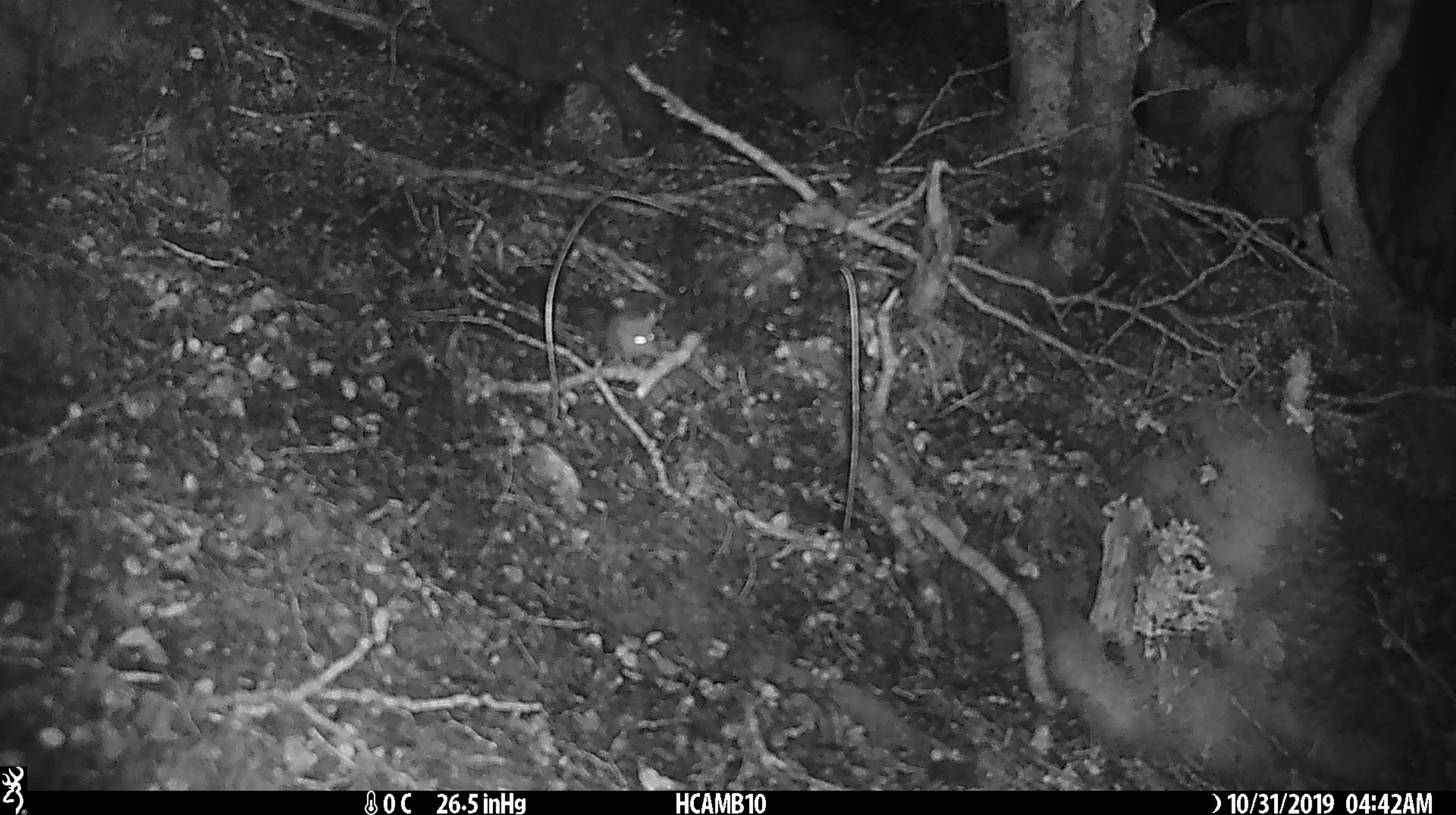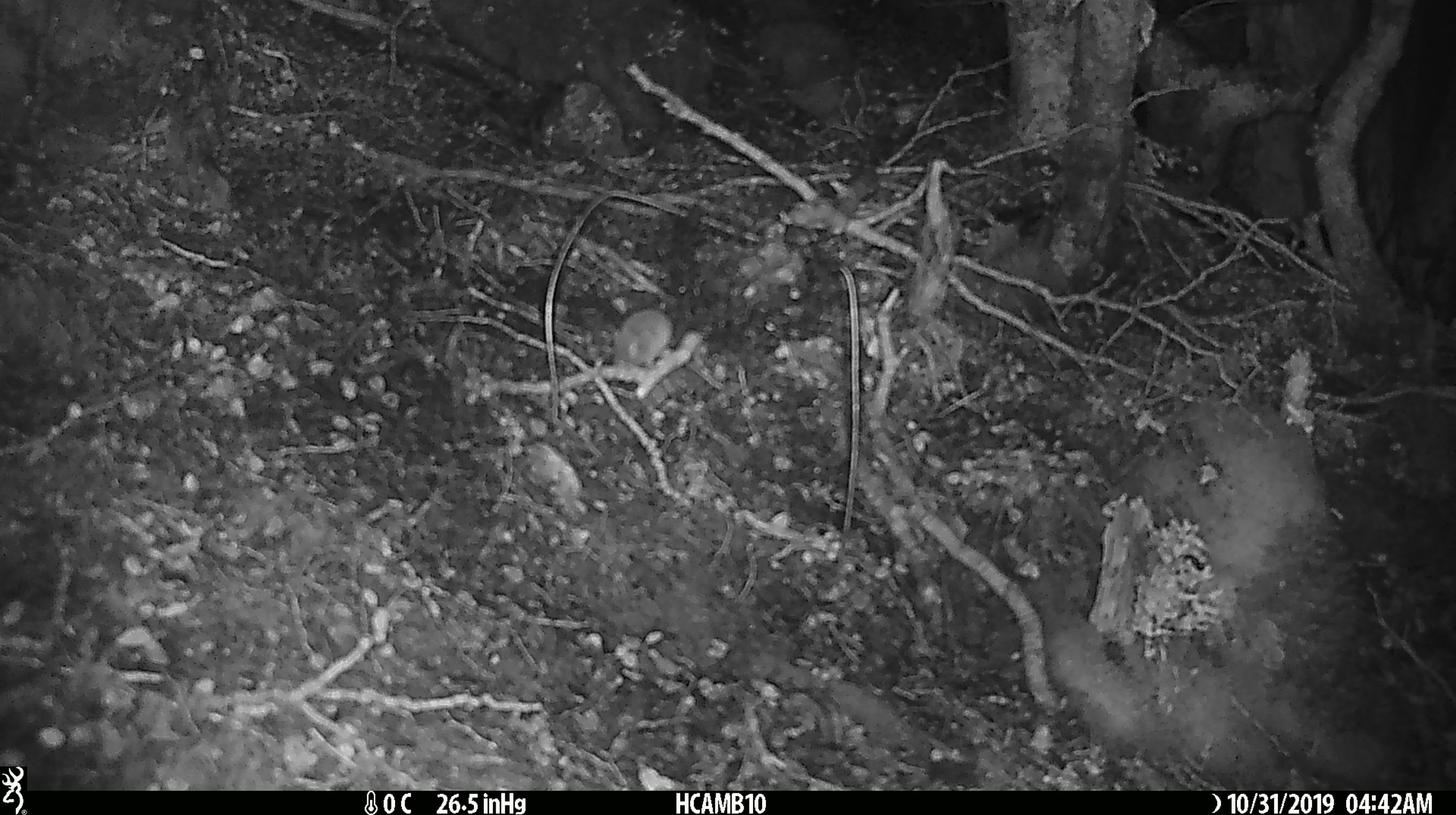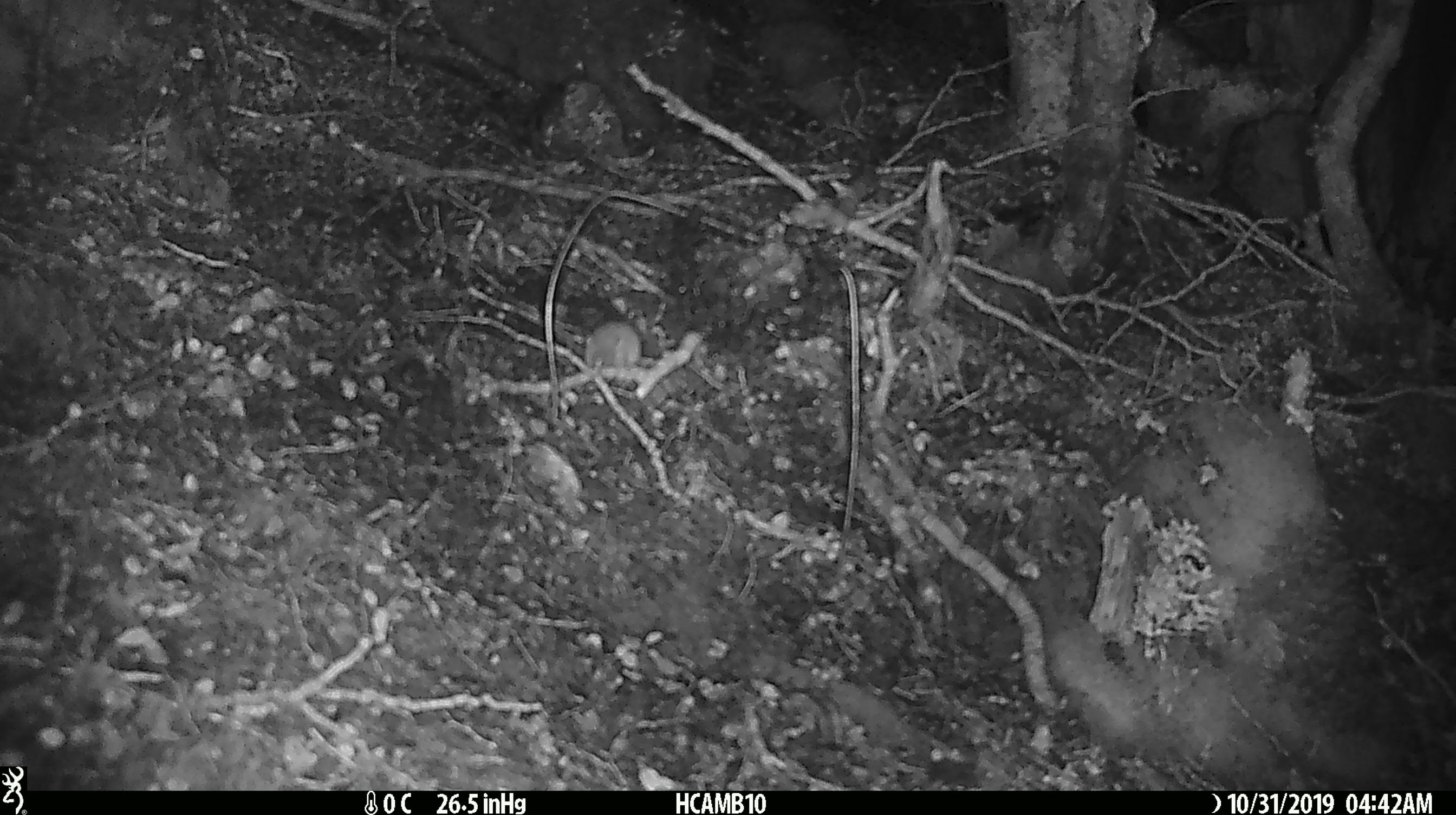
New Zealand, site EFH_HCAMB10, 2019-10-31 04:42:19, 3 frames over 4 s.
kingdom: Animalia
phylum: Chordata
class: Mammalia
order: Rodentia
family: Muridae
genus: Mus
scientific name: Mus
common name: mouse